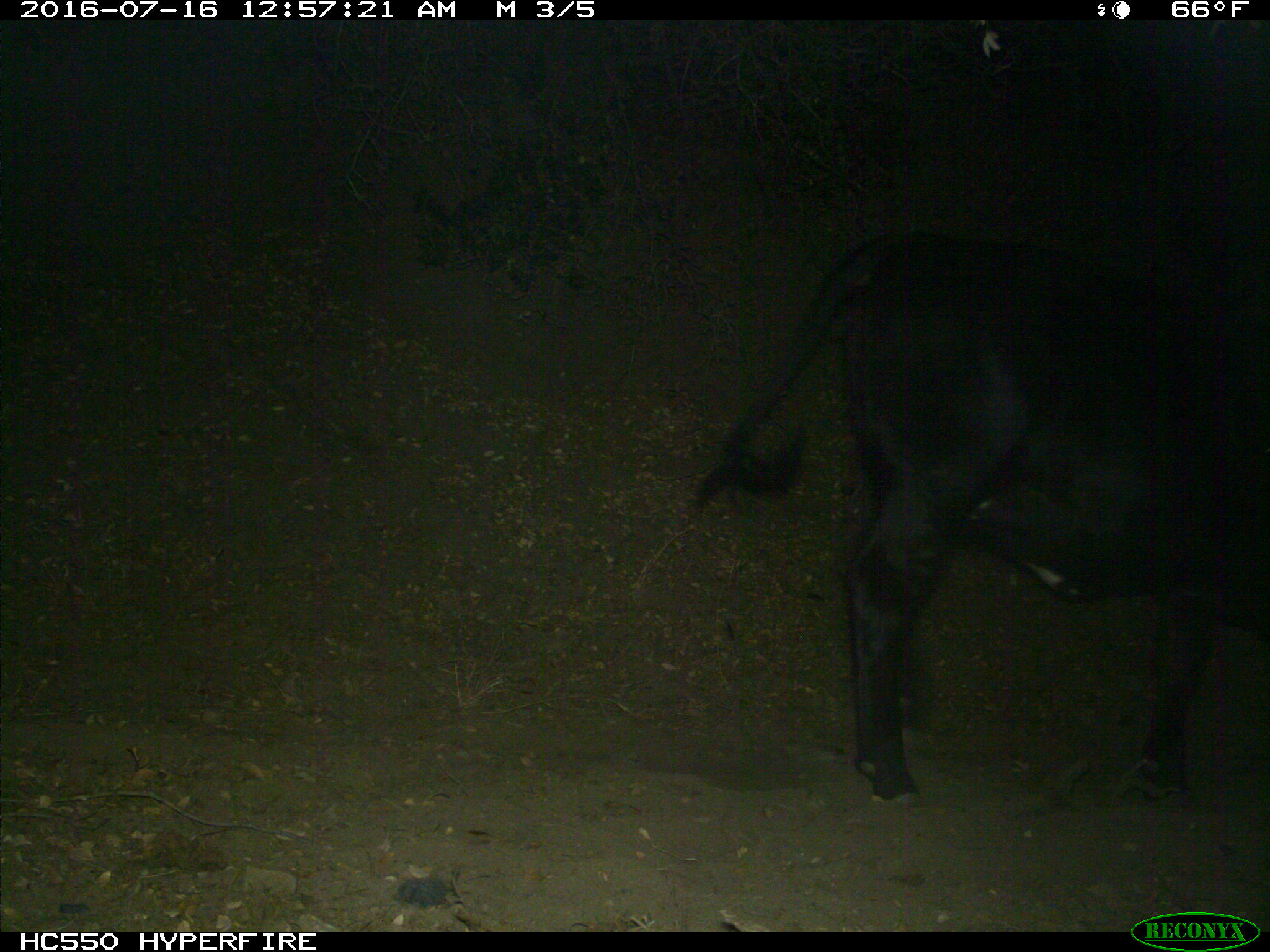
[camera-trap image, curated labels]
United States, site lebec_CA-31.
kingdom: Animalia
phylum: Chordata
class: Mammalia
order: Artiodactyla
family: Bovidae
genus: Bos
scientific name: Bos taurus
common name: domestic cow